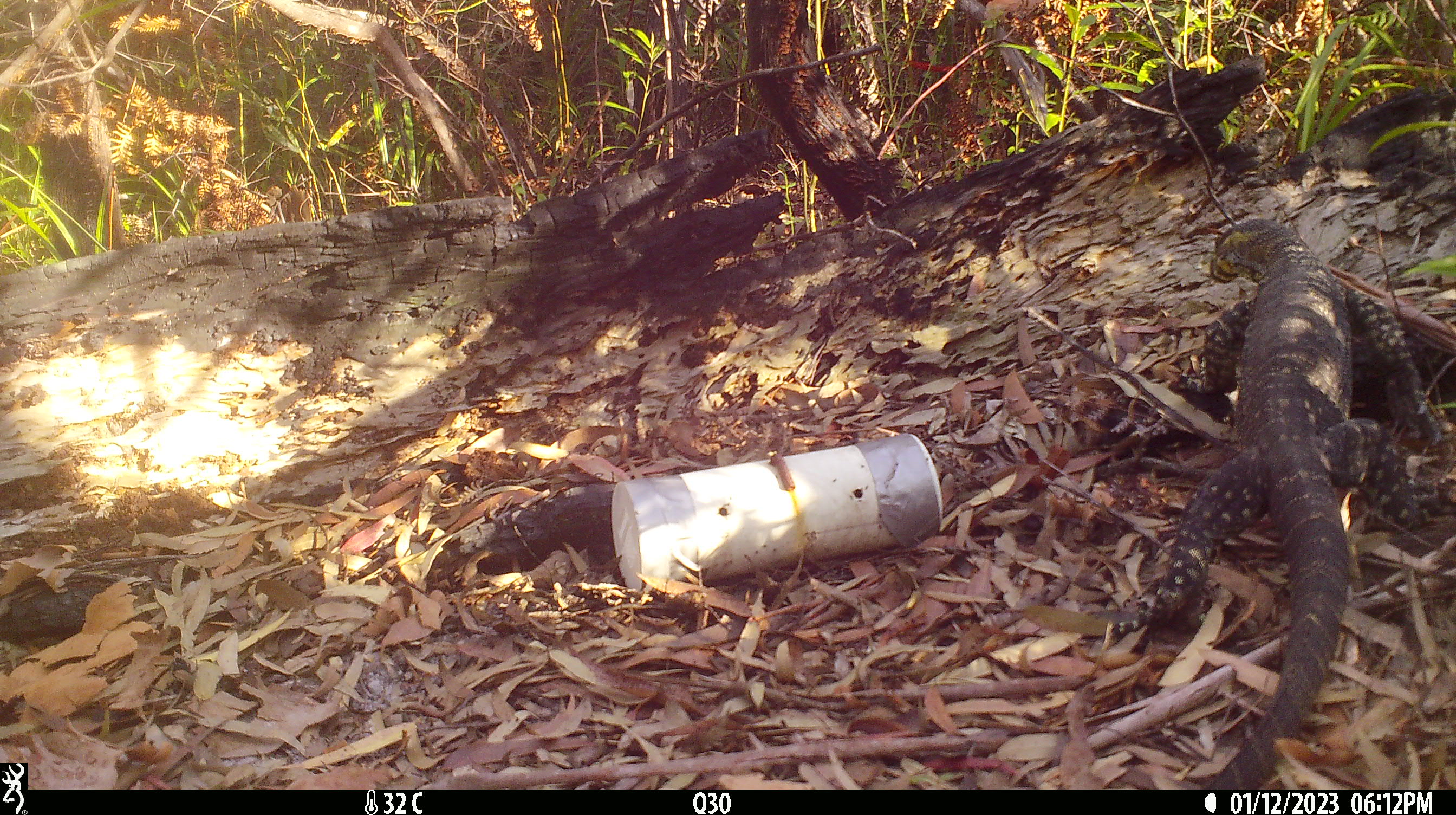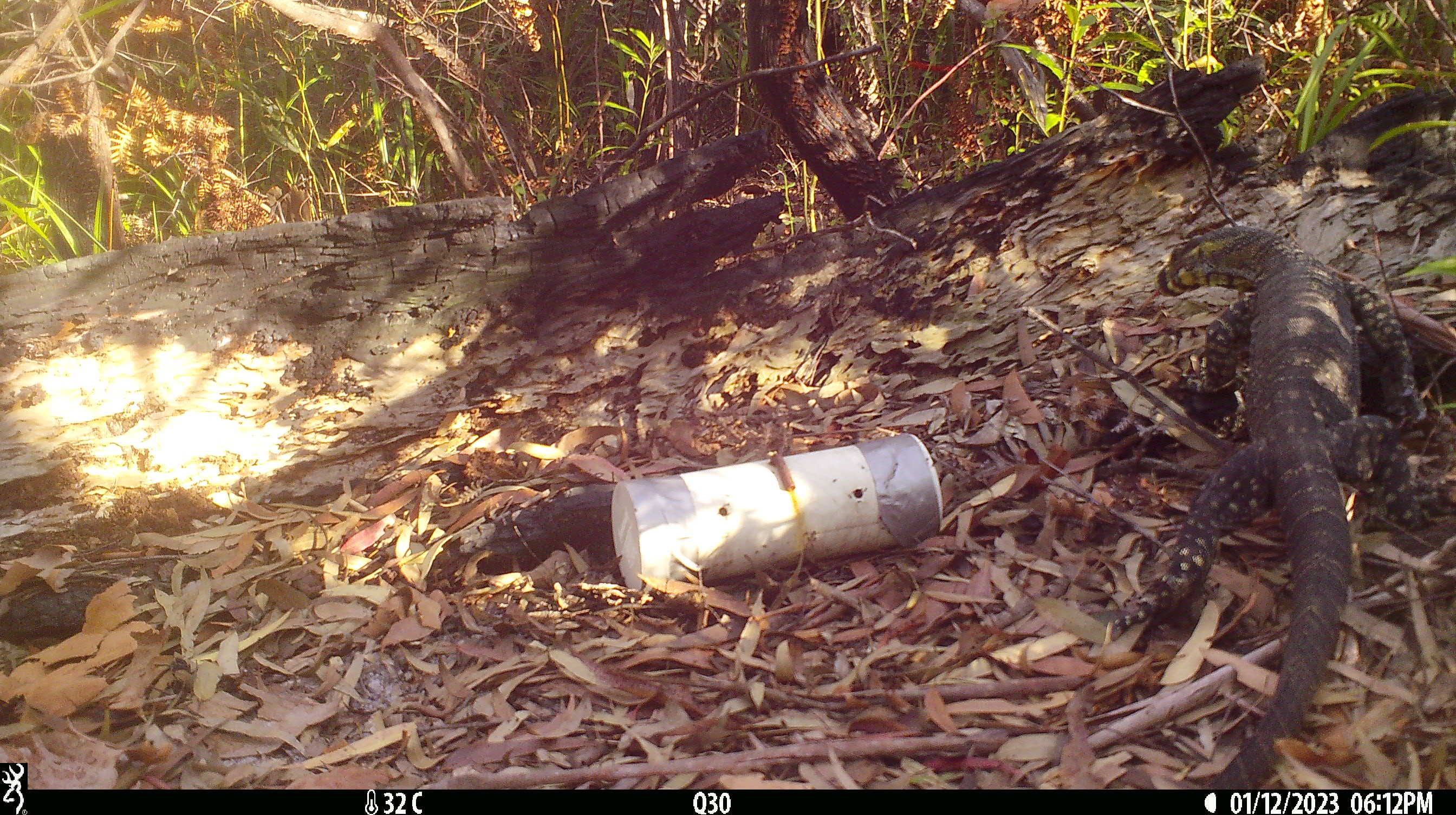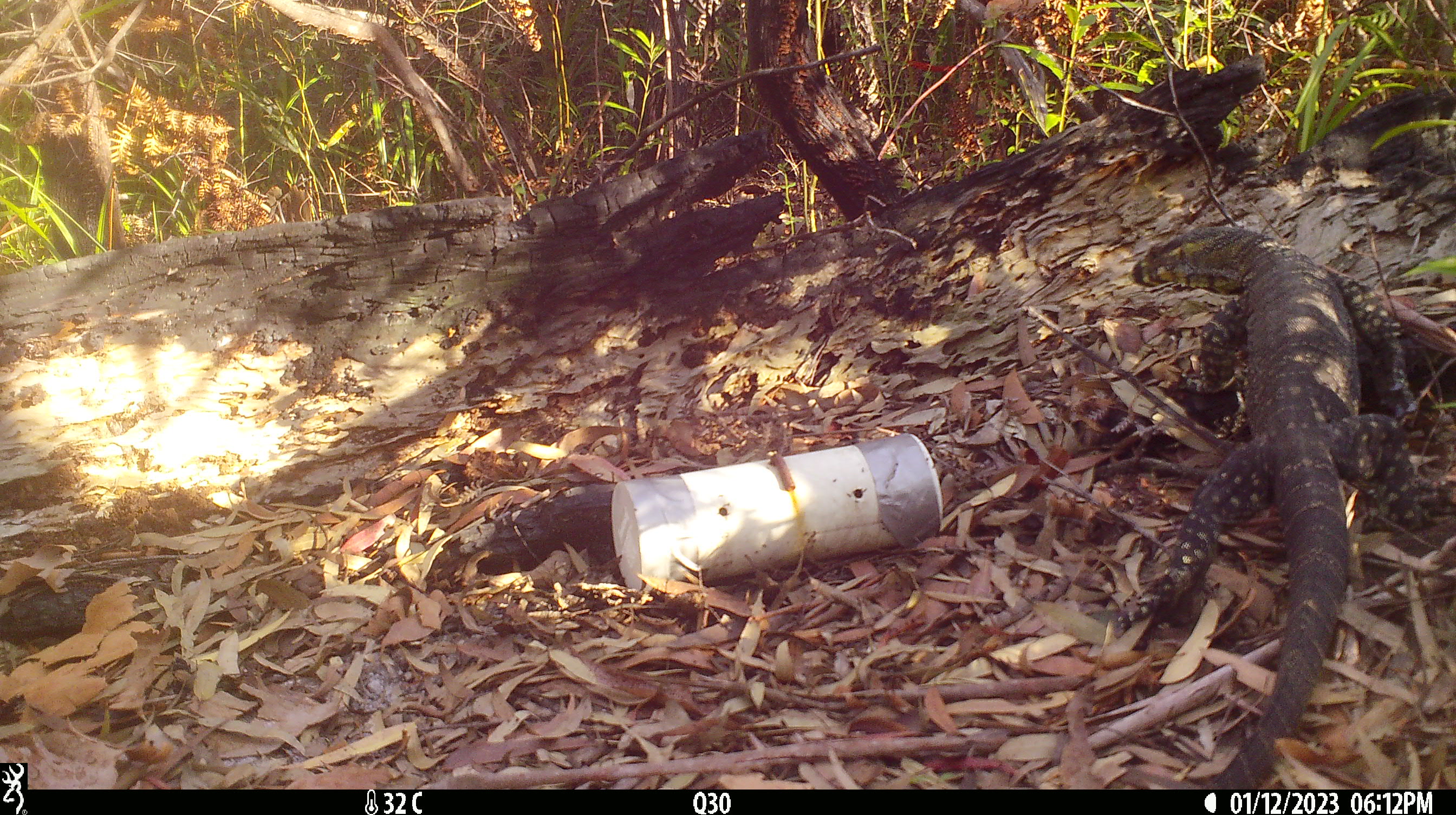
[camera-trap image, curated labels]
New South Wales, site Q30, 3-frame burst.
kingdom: Animalia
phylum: Chordata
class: Reptilia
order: Squamata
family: Varanidae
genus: Varanus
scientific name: Varanus varius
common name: lace monitor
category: goanna